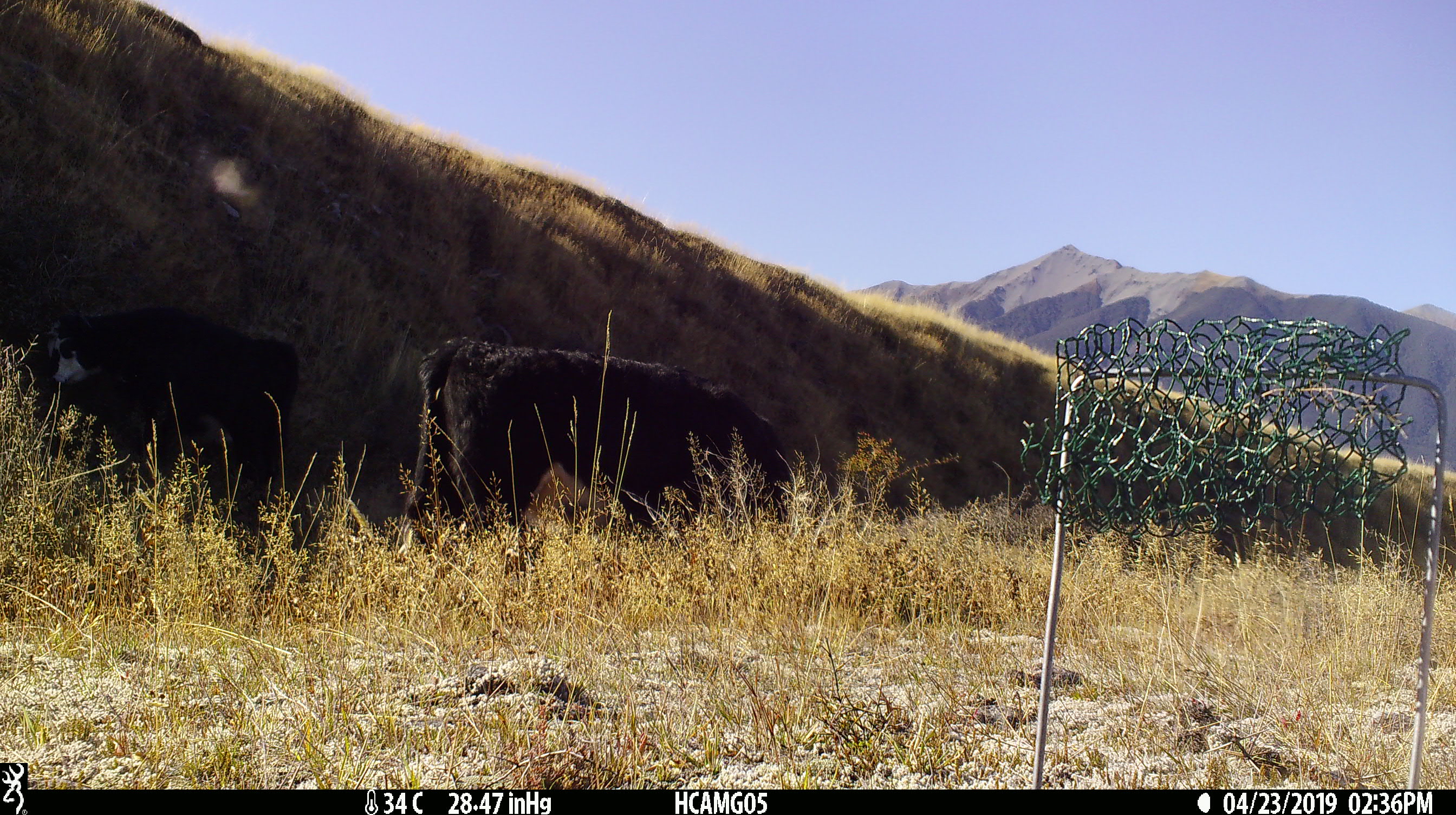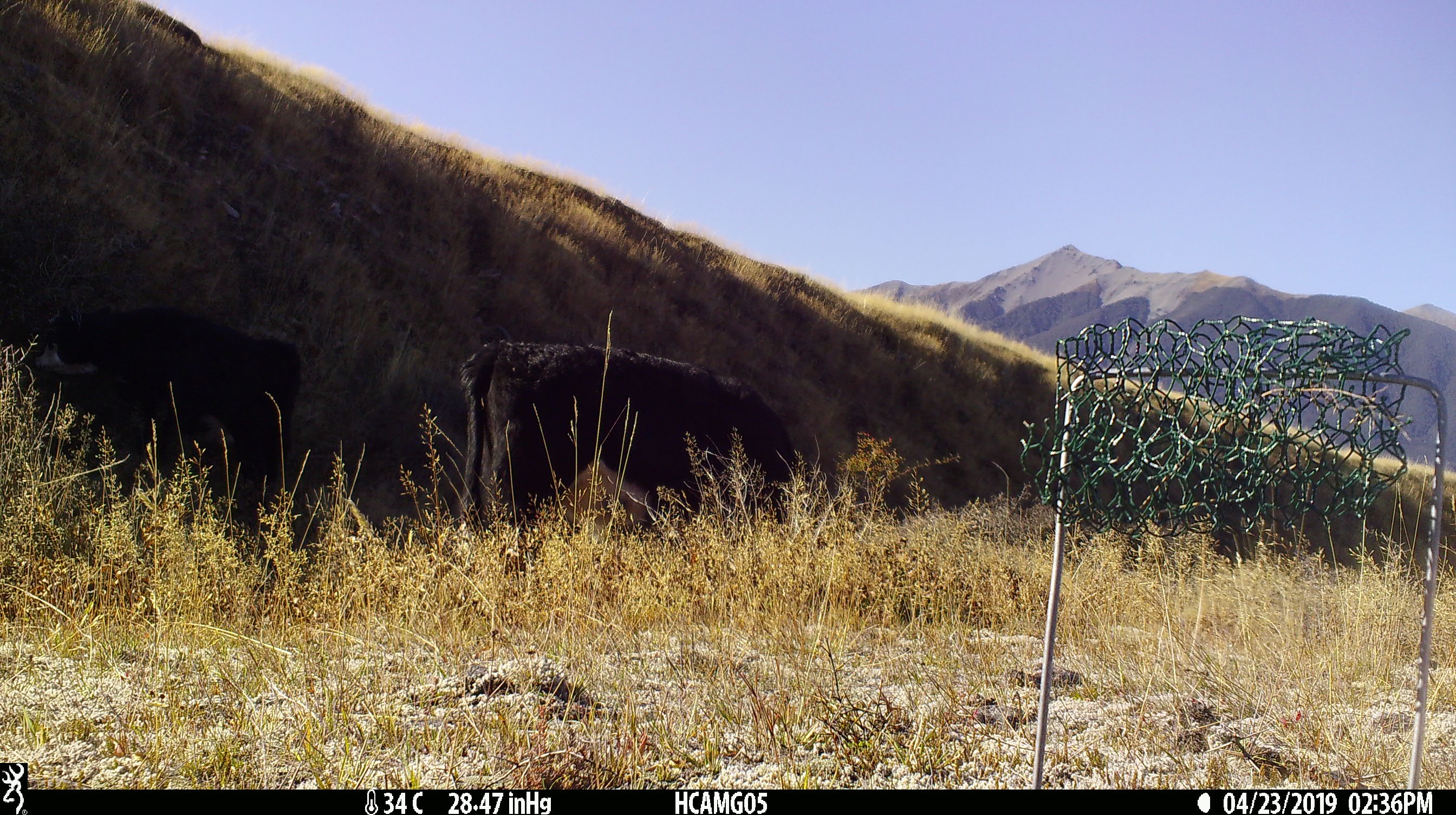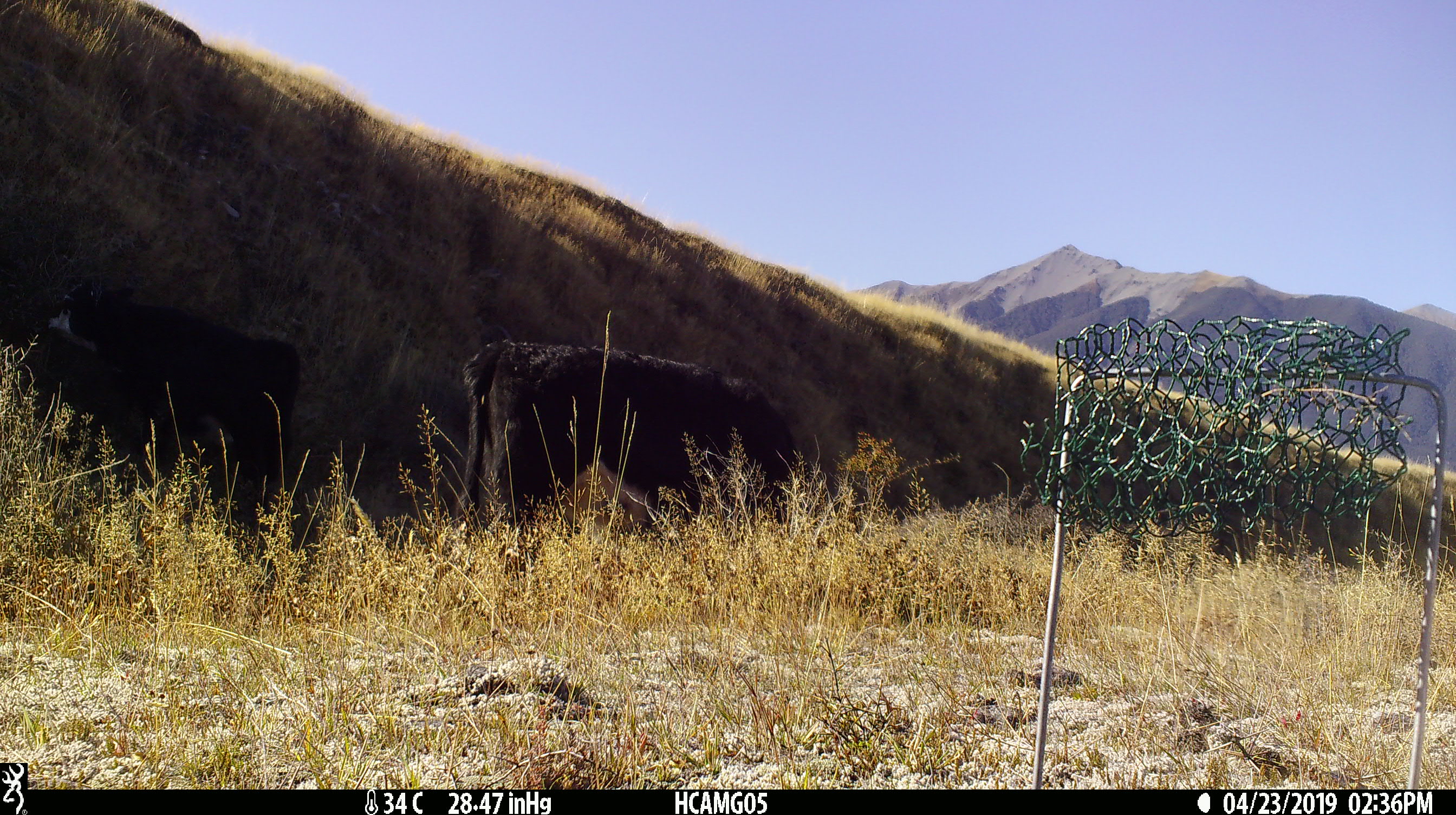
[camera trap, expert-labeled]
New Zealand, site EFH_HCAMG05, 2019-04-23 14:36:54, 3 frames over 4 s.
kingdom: Animalia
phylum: Chordata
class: Mammalia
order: Artiodactyla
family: Bovidae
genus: Bos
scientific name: Bos taurus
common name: domestic cow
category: cow